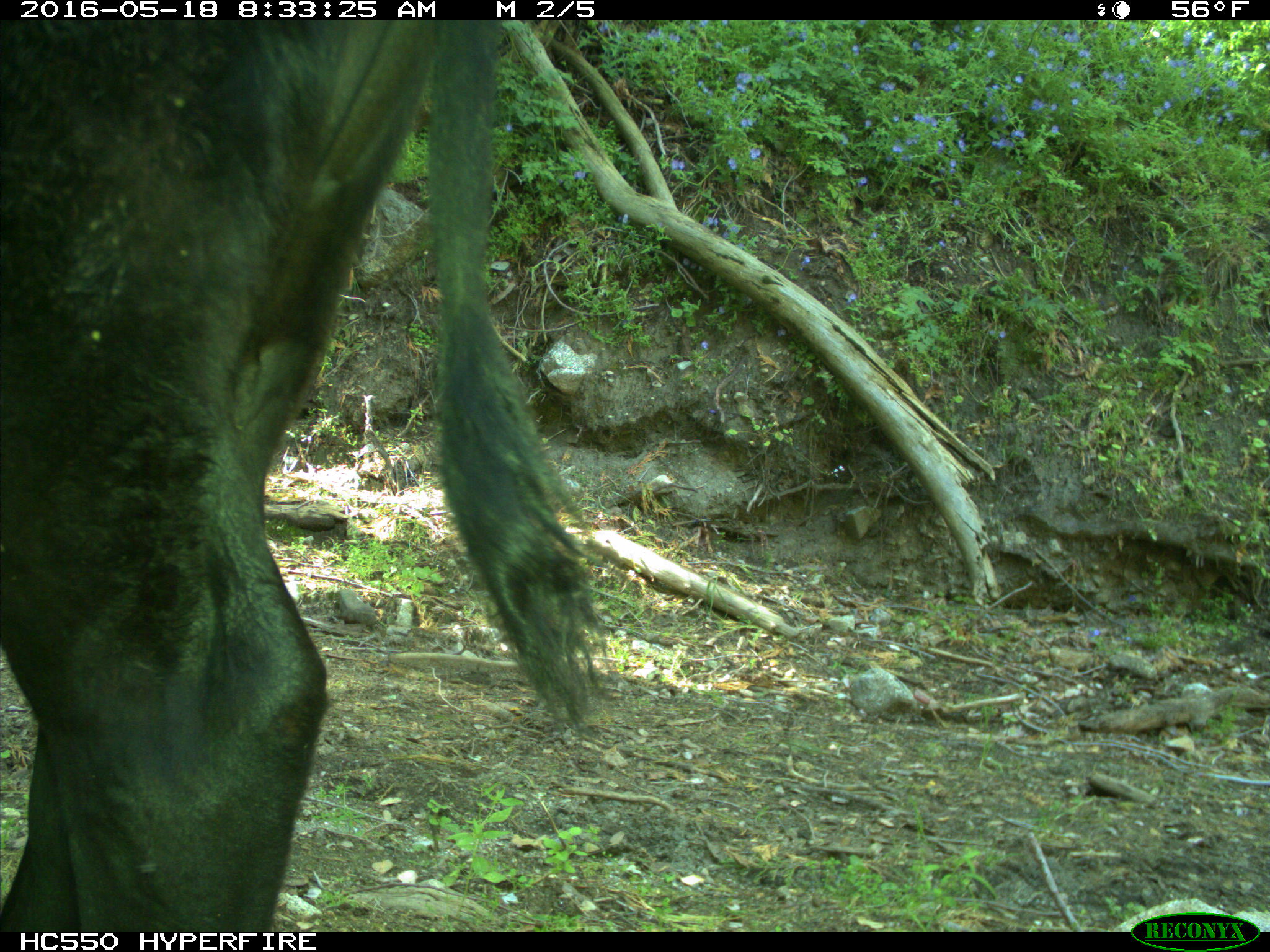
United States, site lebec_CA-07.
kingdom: Animalia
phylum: Chordata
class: Mammalia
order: Artiodactyla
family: Bovidae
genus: Bos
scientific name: Bos taurus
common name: domestic cow